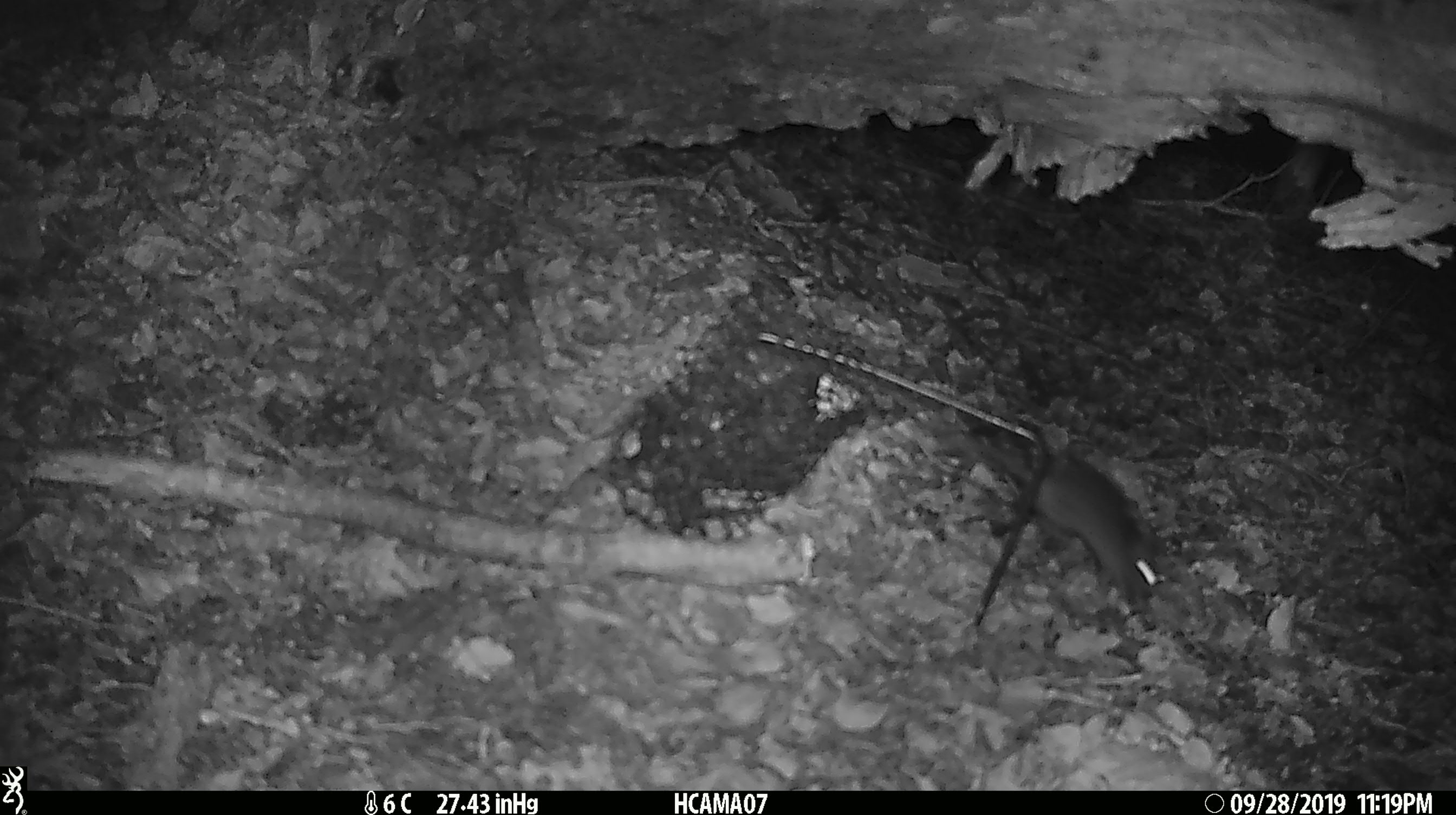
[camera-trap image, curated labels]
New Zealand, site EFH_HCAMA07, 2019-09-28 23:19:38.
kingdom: Animalia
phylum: Chordata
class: Mammalia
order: Rodentia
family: Muridae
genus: Mus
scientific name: Mus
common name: mouse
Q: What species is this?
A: Mouse (Mus).